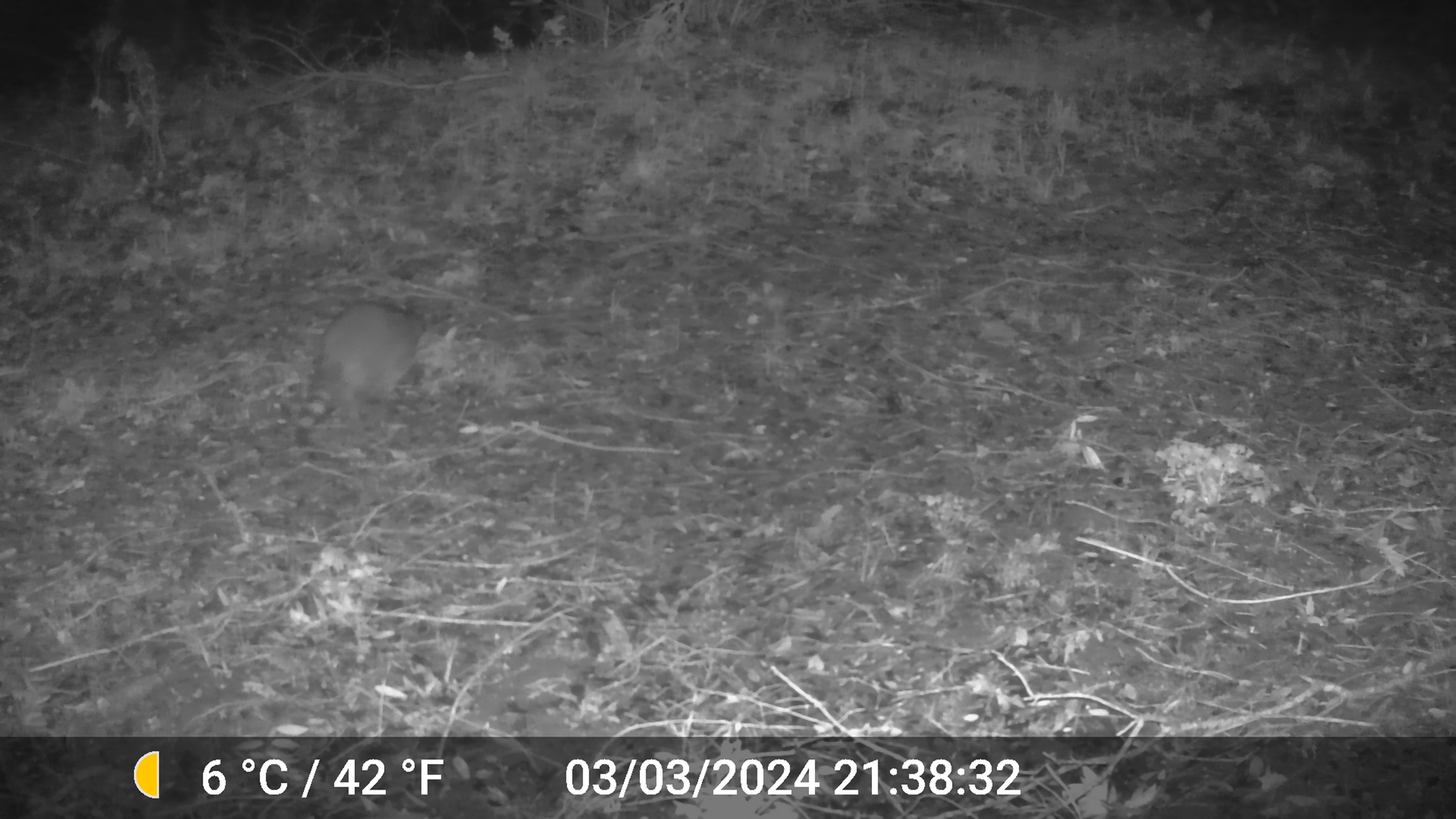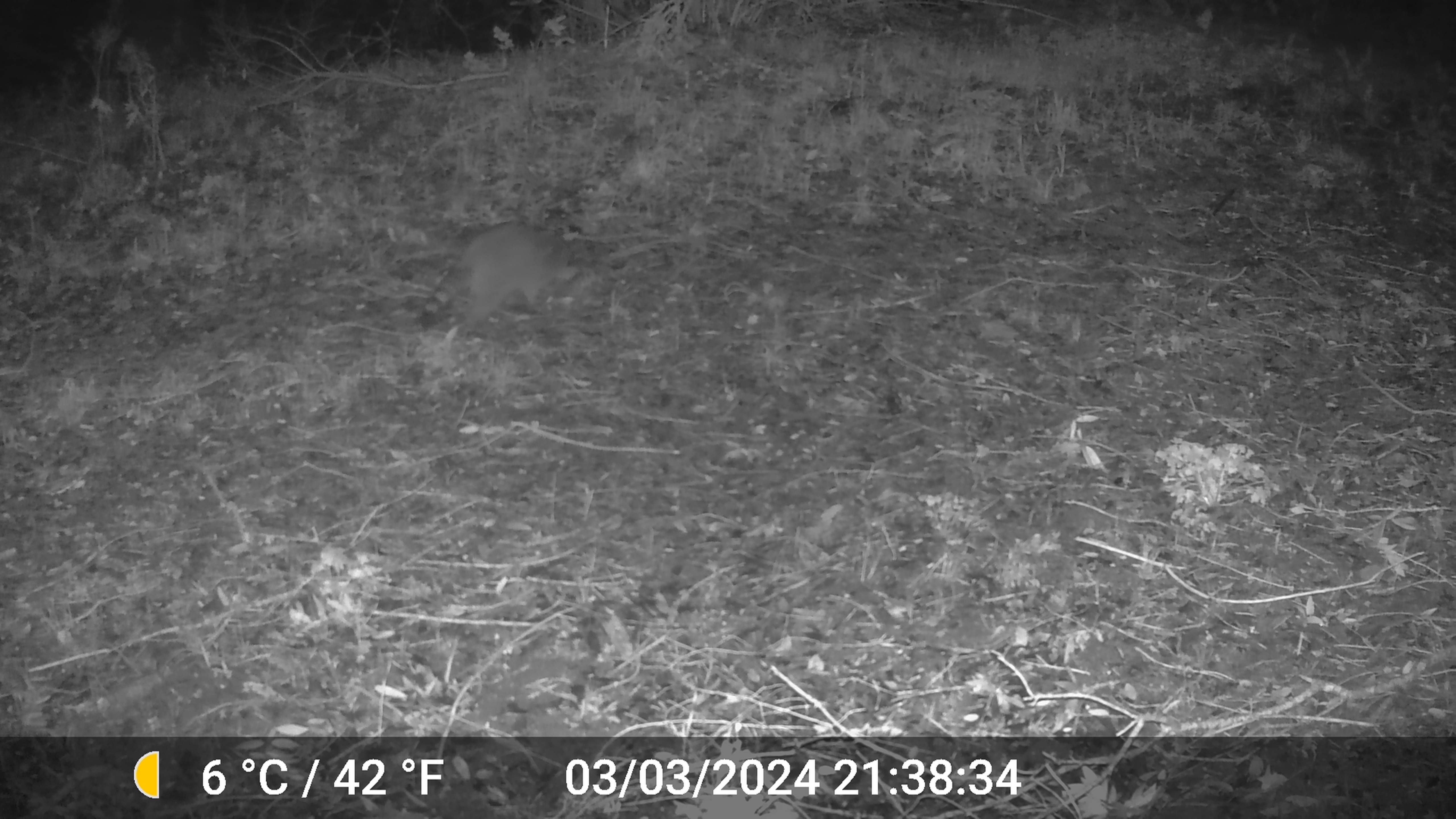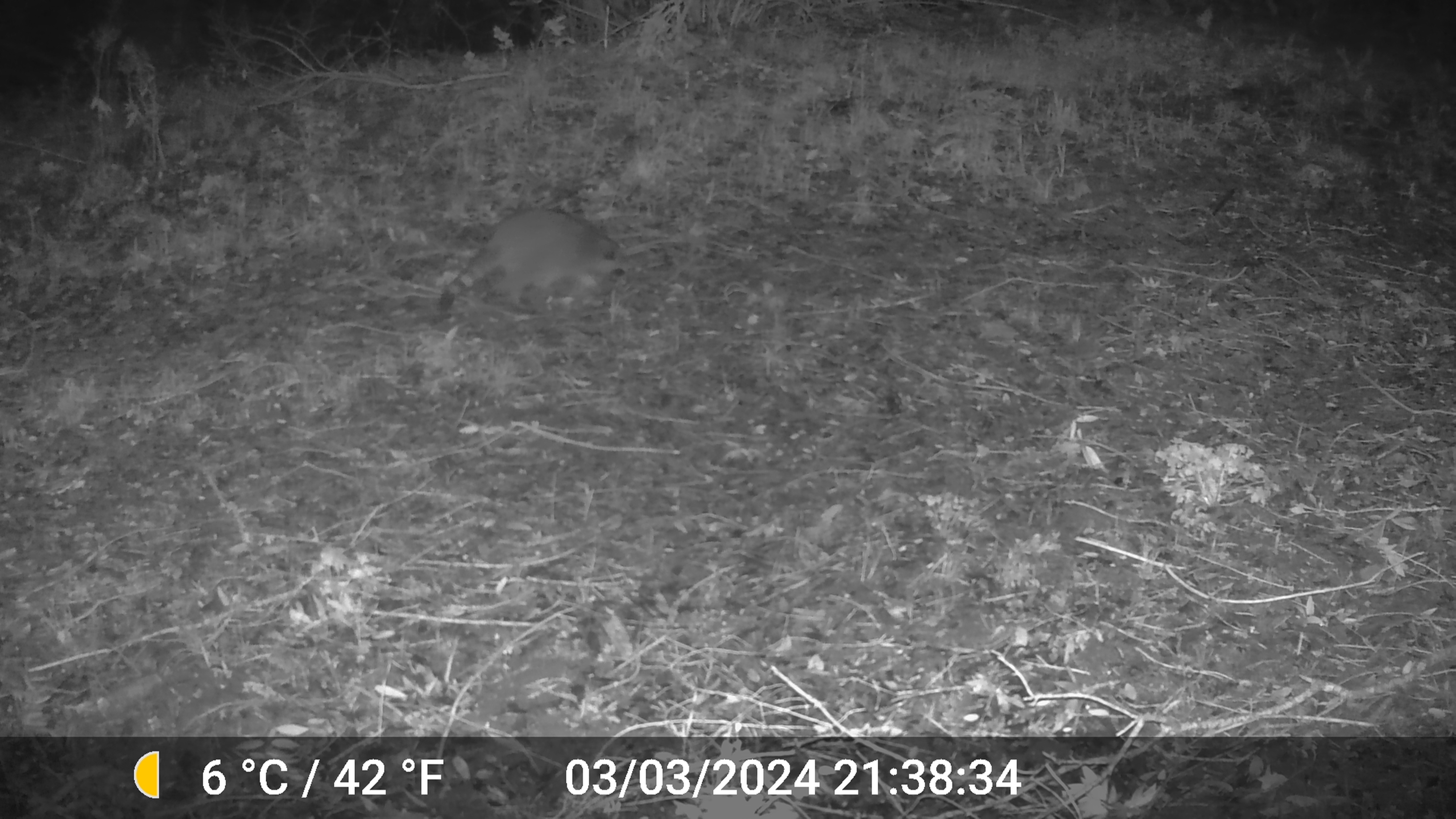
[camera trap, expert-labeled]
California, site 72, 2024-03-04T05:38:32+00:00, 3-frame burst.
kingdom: Animalia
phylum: Chordata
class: Mammalia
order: Carnivora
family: Procyonidae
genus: Procyon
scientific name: Procyon lotor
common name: raccoon